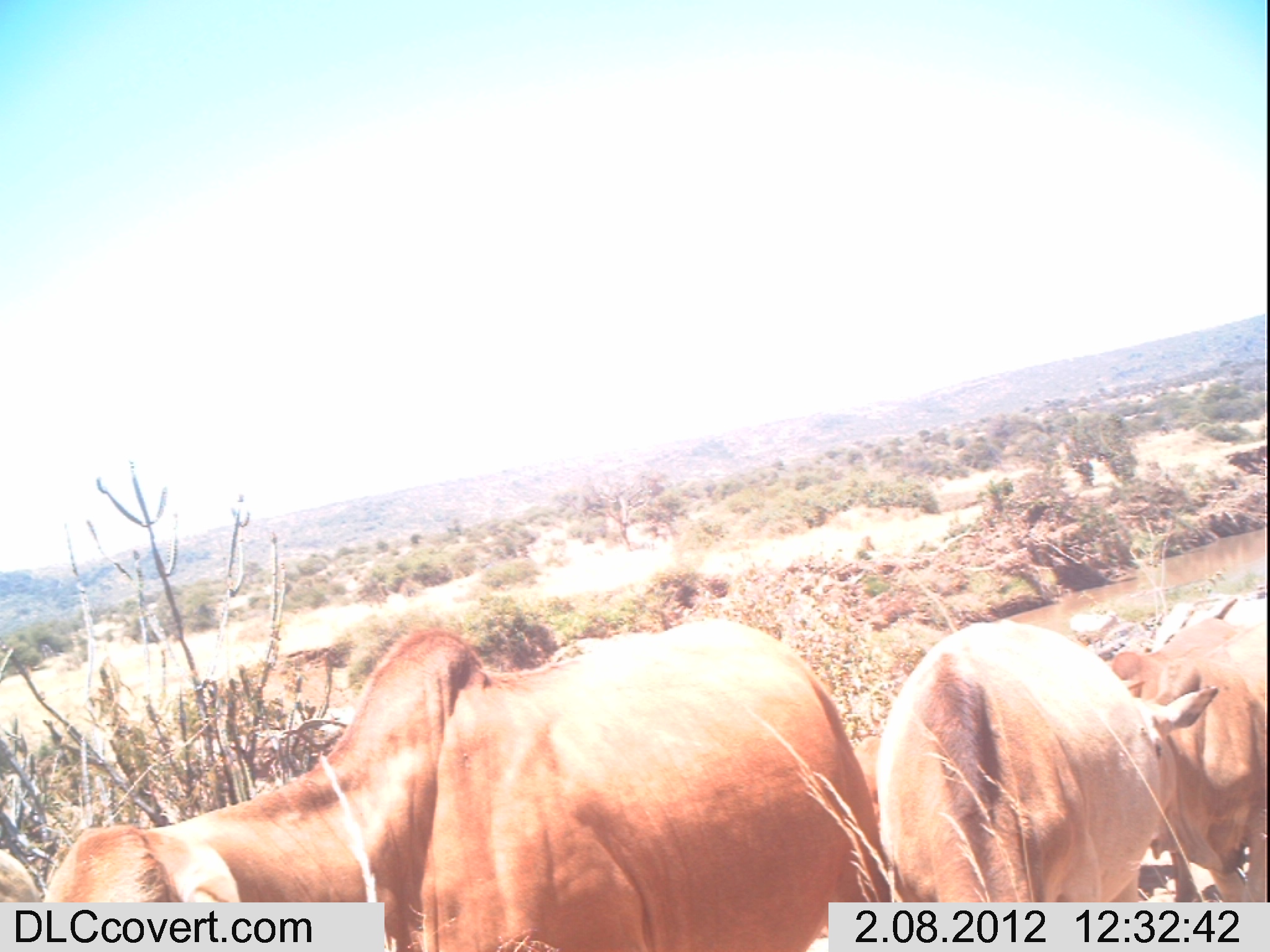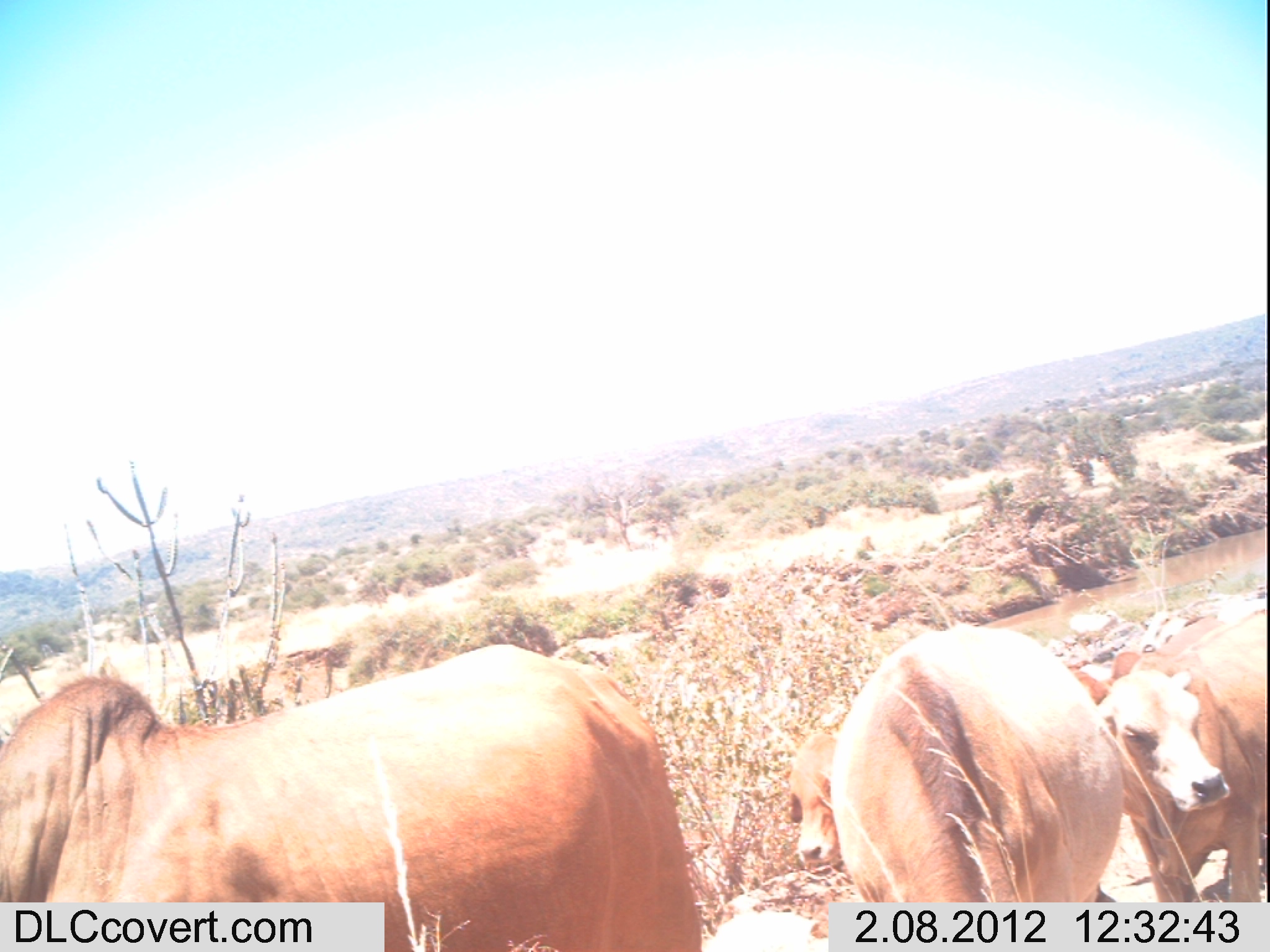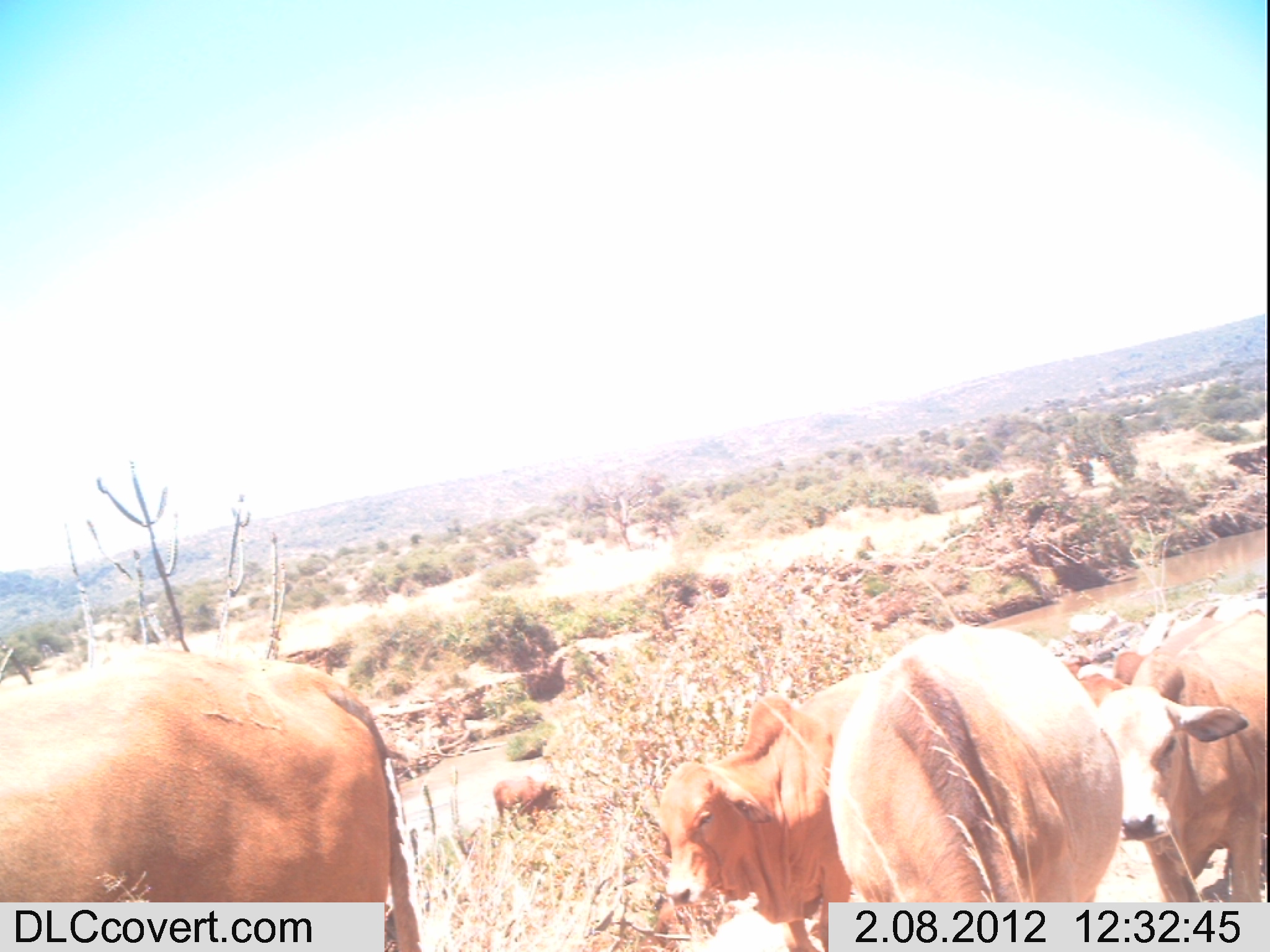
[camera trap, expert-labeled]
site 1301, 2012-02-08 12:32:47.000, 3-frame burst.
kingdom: Animalia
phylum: Chordata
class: Mammalia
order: Artiodactyla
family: Bovidae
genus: Bos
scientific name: Bos taurus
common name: domestic cattle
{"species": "Bos taurus (domestic cattle)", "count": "4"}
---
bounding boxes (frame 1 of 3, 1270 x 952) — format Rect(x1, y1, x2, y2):
bos taurus: Rect(44, 611, 877, 952); Rect(874, 615, 1220, 952); Rect(1107, 597, 1270, 952); Rect(0, 845, 45, 952)